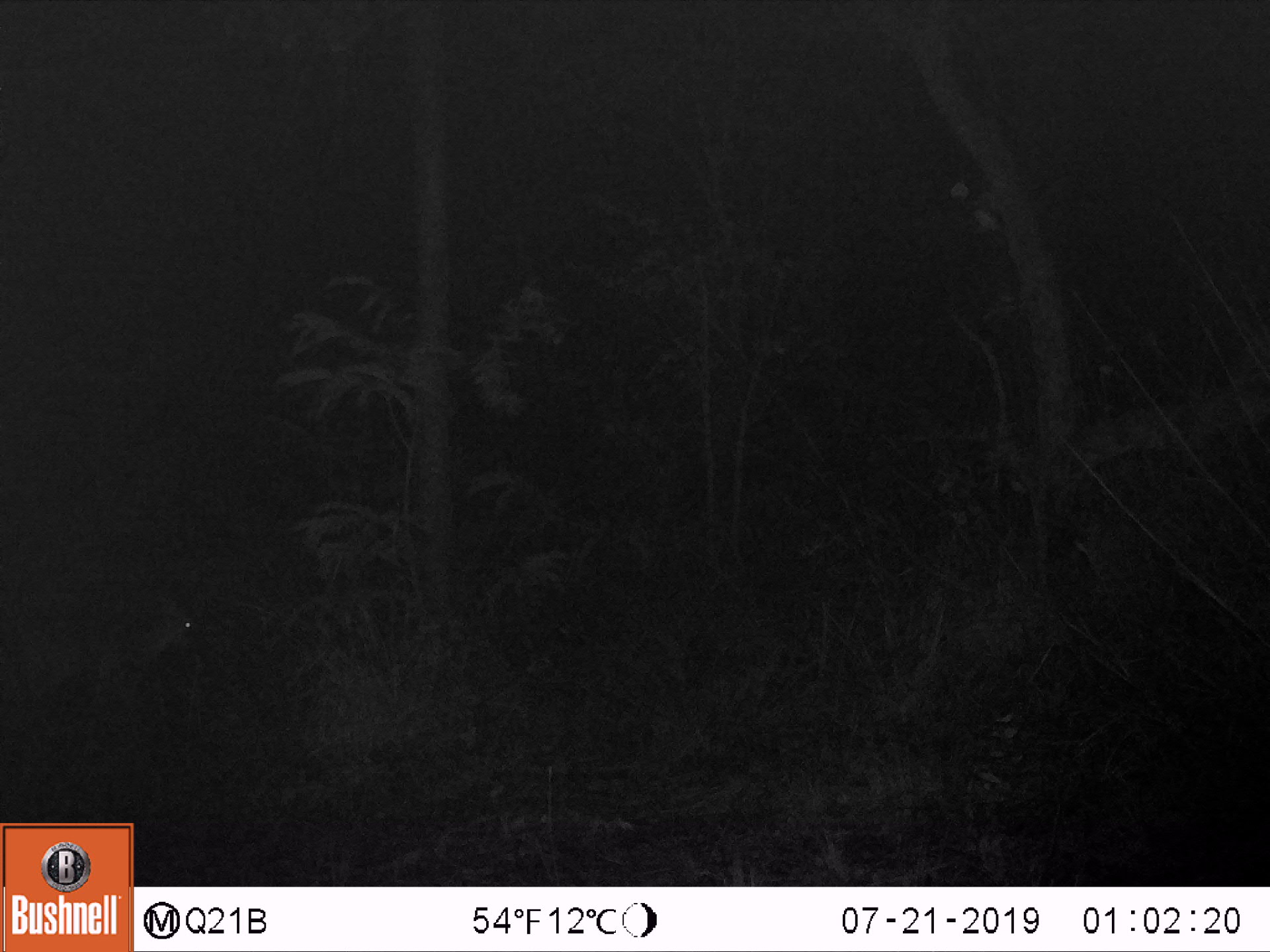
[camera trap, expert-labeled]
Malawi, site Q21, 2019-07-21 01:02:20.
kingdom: Animalia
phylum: Chordata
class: Mammalia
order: Artiodactyla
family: Bovidae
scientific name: Antilopinae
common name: small antelope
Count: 1.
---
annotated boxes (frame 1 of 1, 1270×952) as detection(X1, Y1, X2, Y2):
small antelope: detection(0, 571, 238, 727)